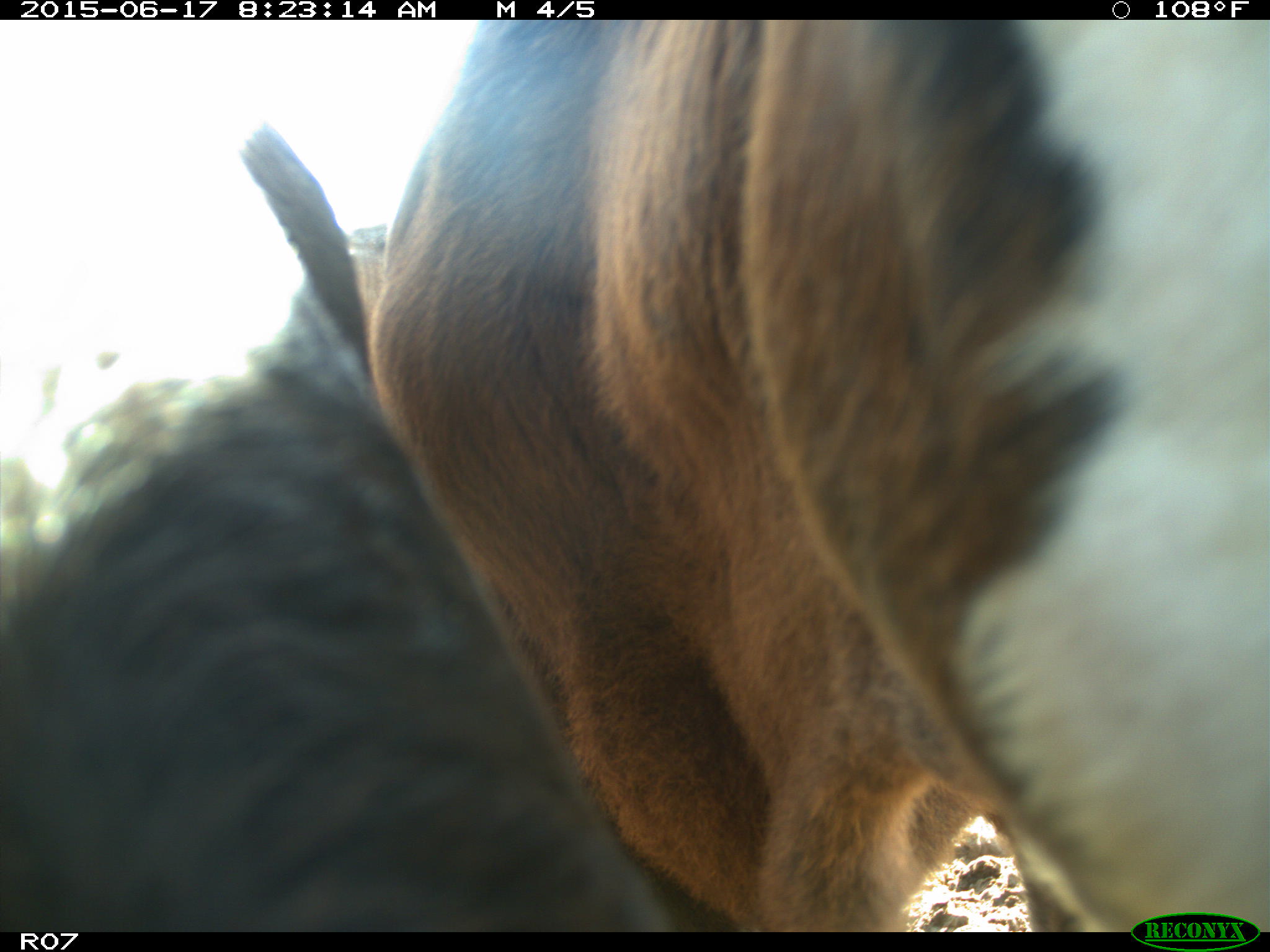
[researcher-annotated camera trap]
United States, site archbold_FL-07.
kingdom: Animalia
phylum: Chordata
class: Mammalia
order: Artiodactyla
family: Bovidae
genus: Bos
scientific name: Bos taurus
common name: domestic cow